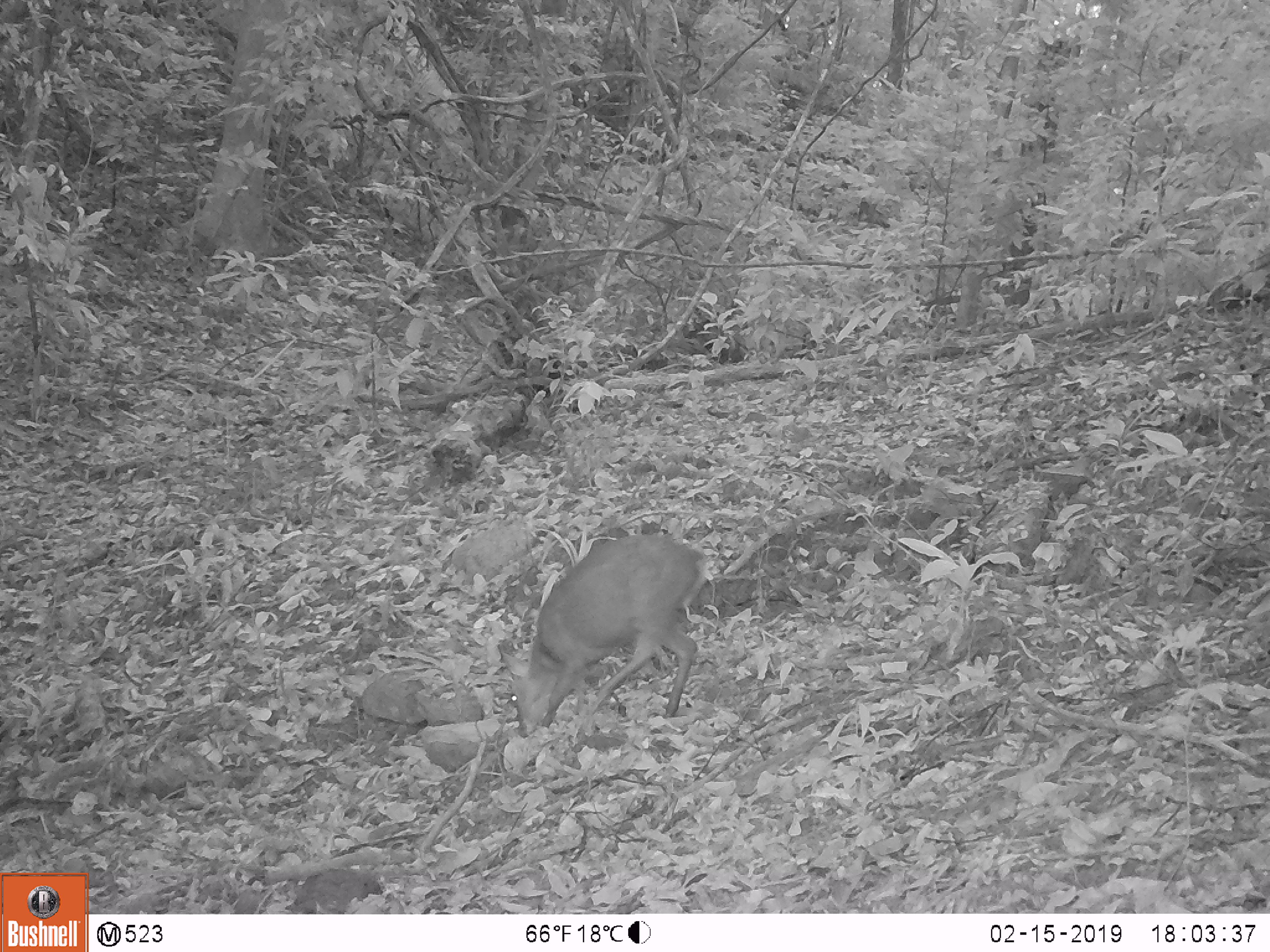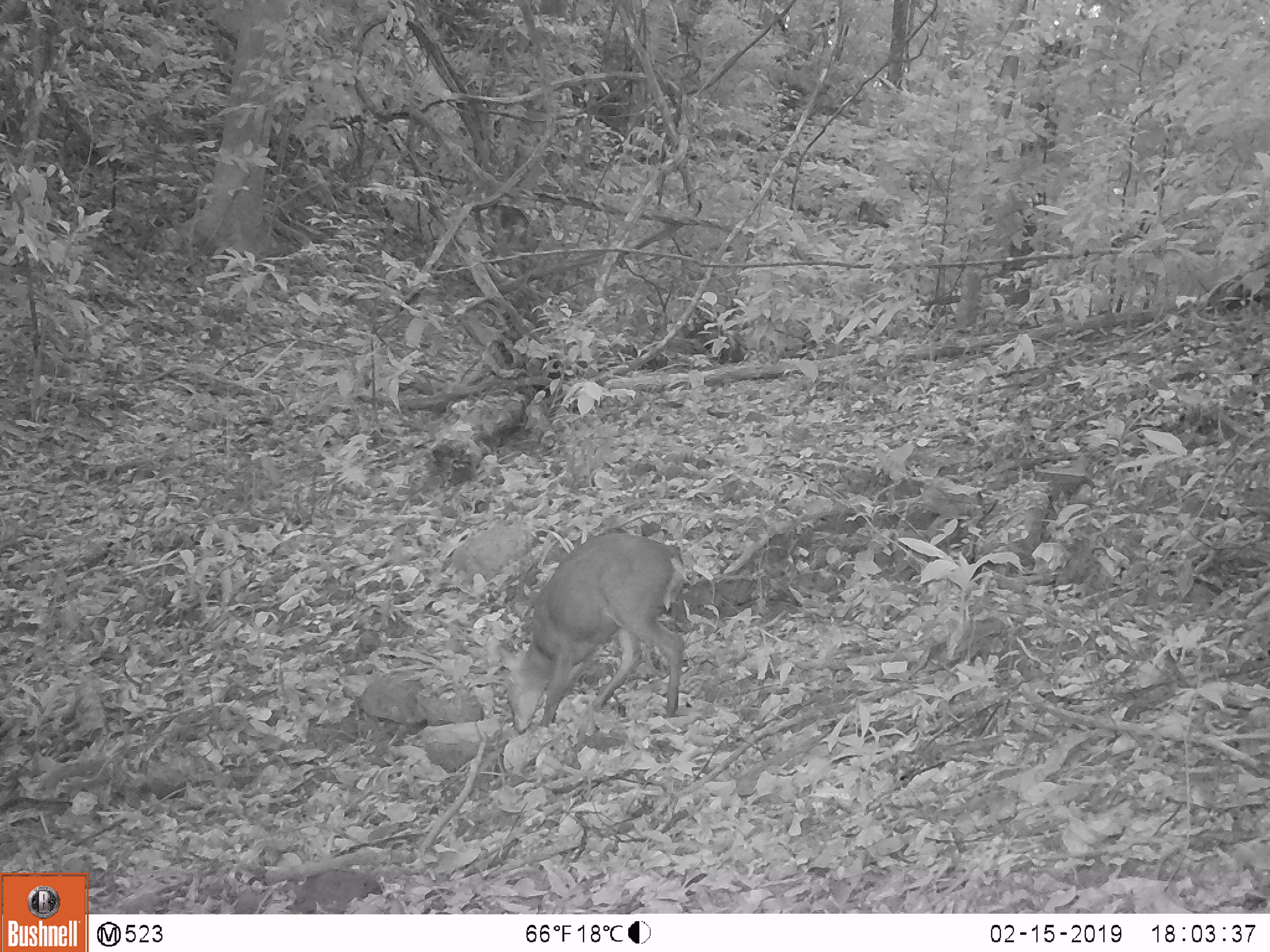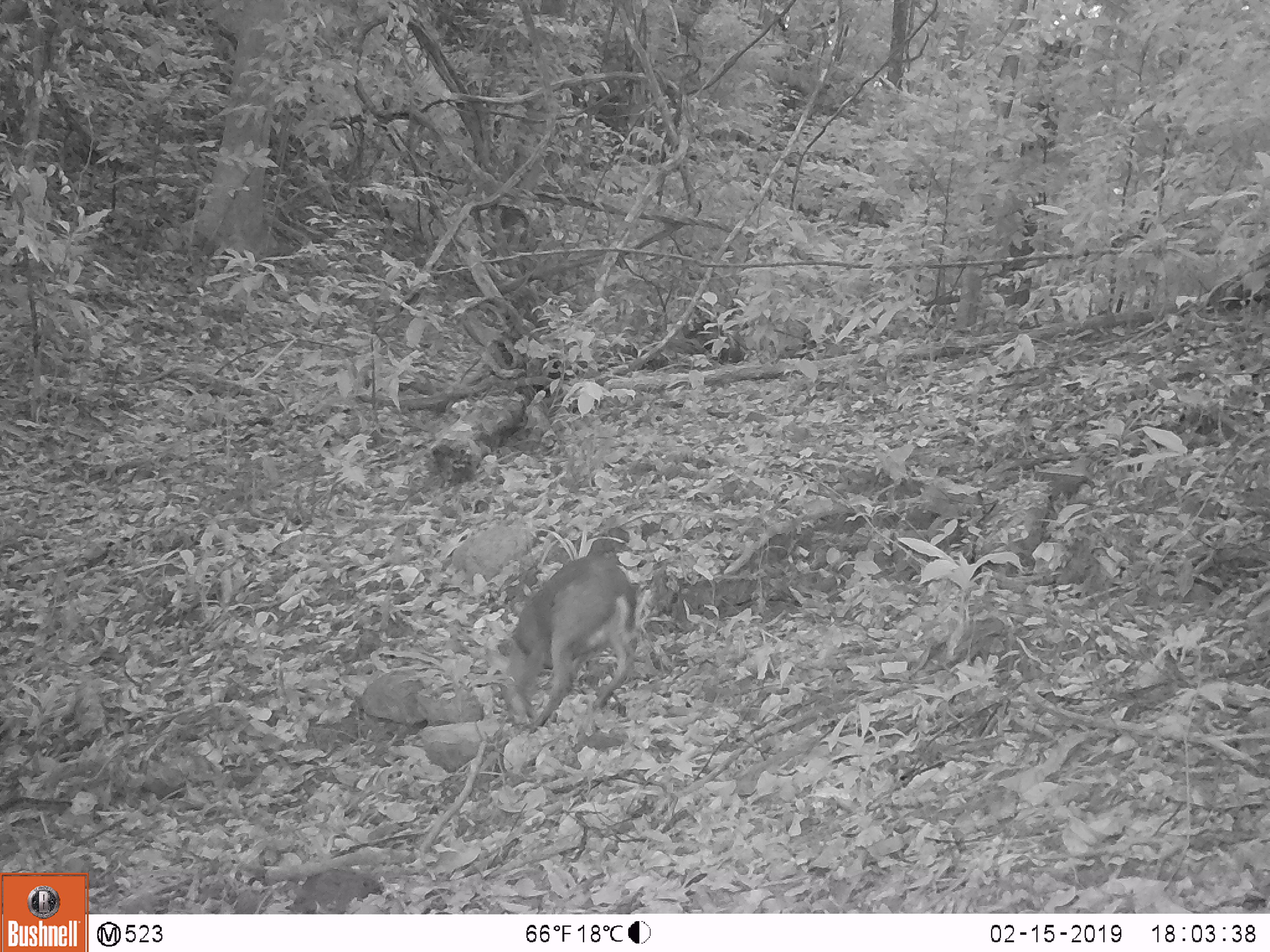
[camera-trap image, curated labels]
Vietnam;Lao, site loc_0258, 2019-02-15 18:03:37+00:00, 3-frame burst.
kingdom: Animalia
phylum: Chordata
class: Mammalia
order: Artiodactyla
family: Cervidae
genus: Rusa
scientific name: Rusa unicolor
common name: sambar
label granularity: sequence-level